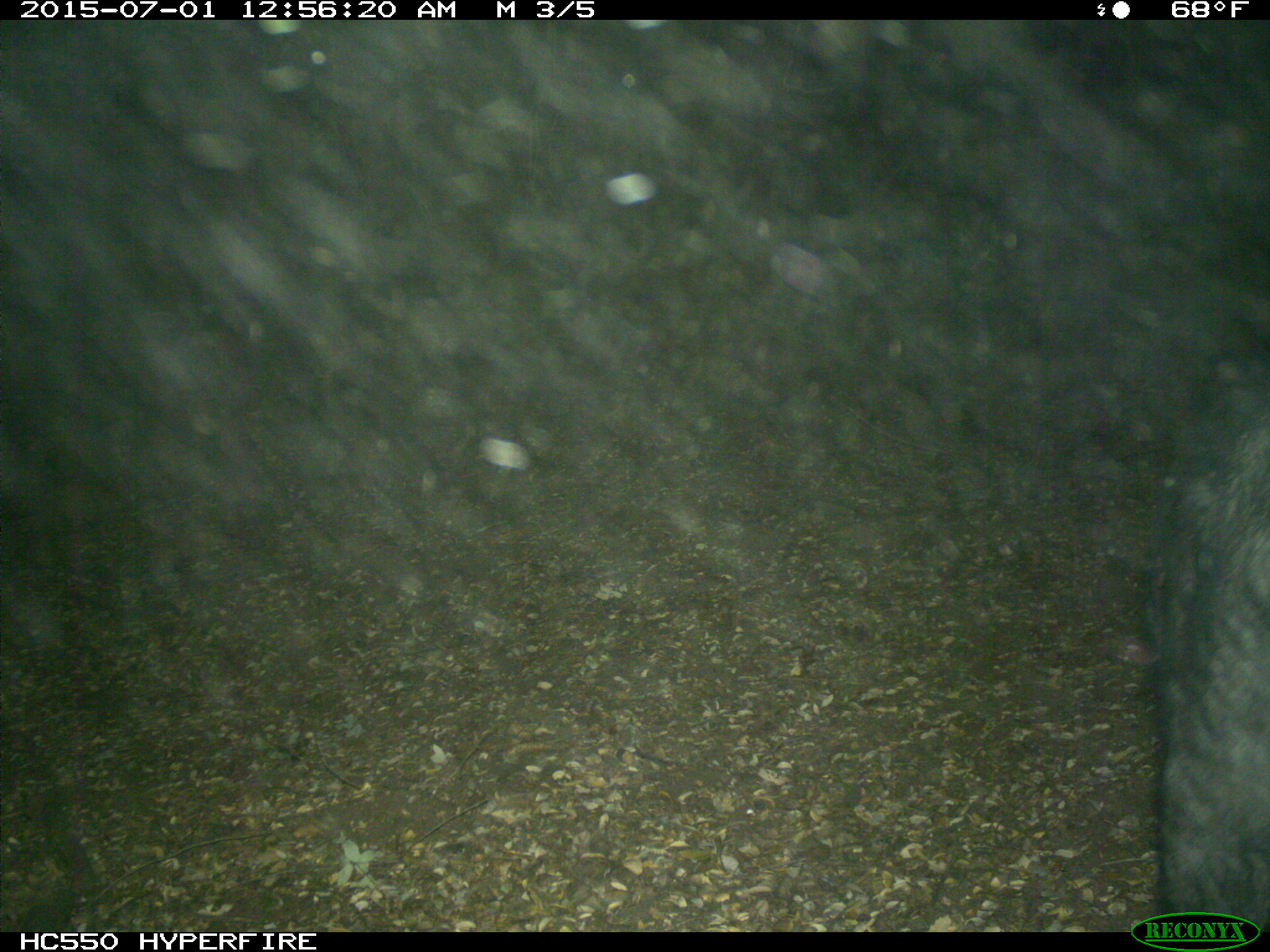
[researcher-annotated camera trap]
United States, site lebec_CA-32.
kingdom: Animalia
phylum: Chordata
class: Mammalia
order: Artiodactyla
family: Suidae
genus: Sus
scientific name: Sus scrofa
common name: wild boar